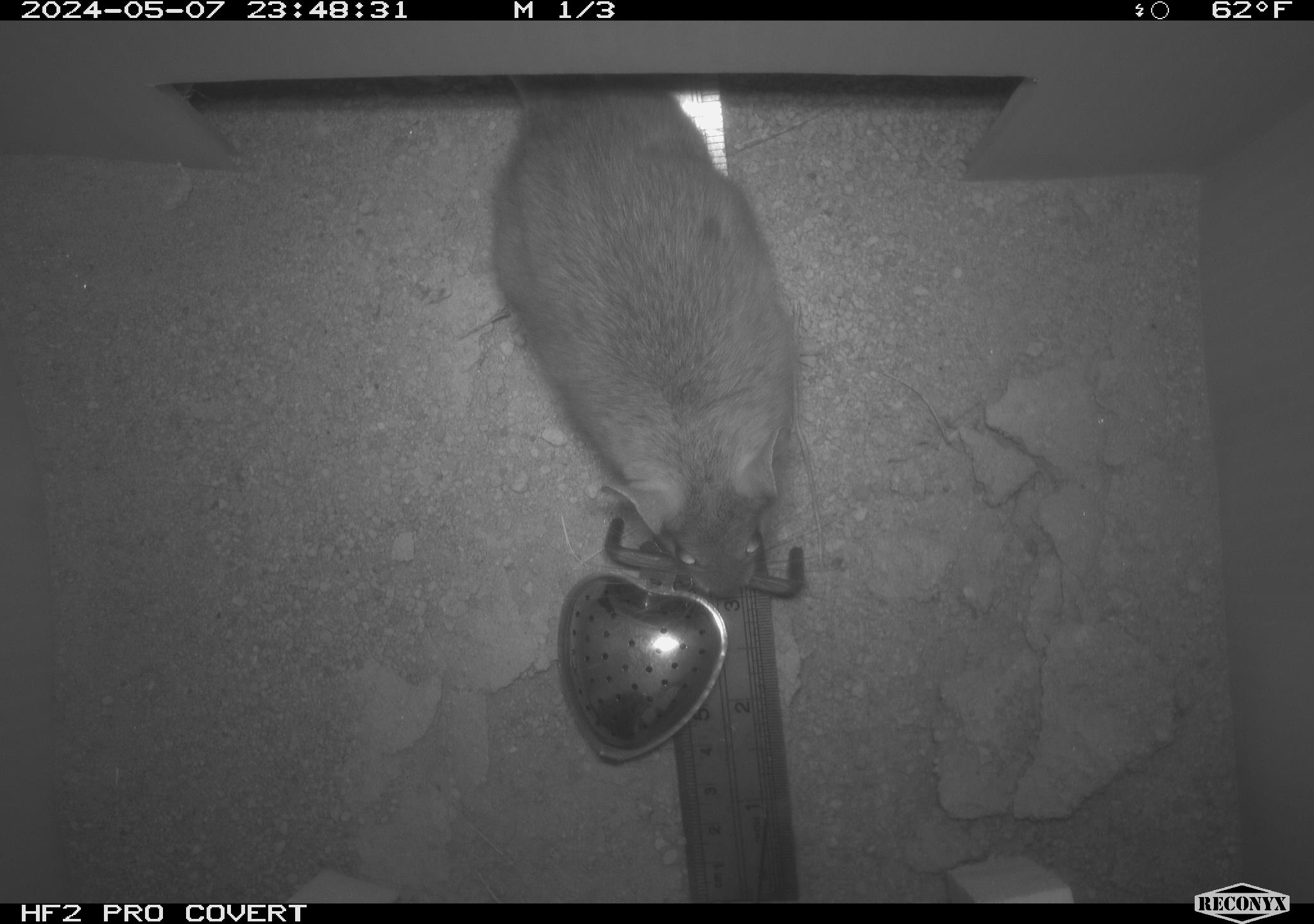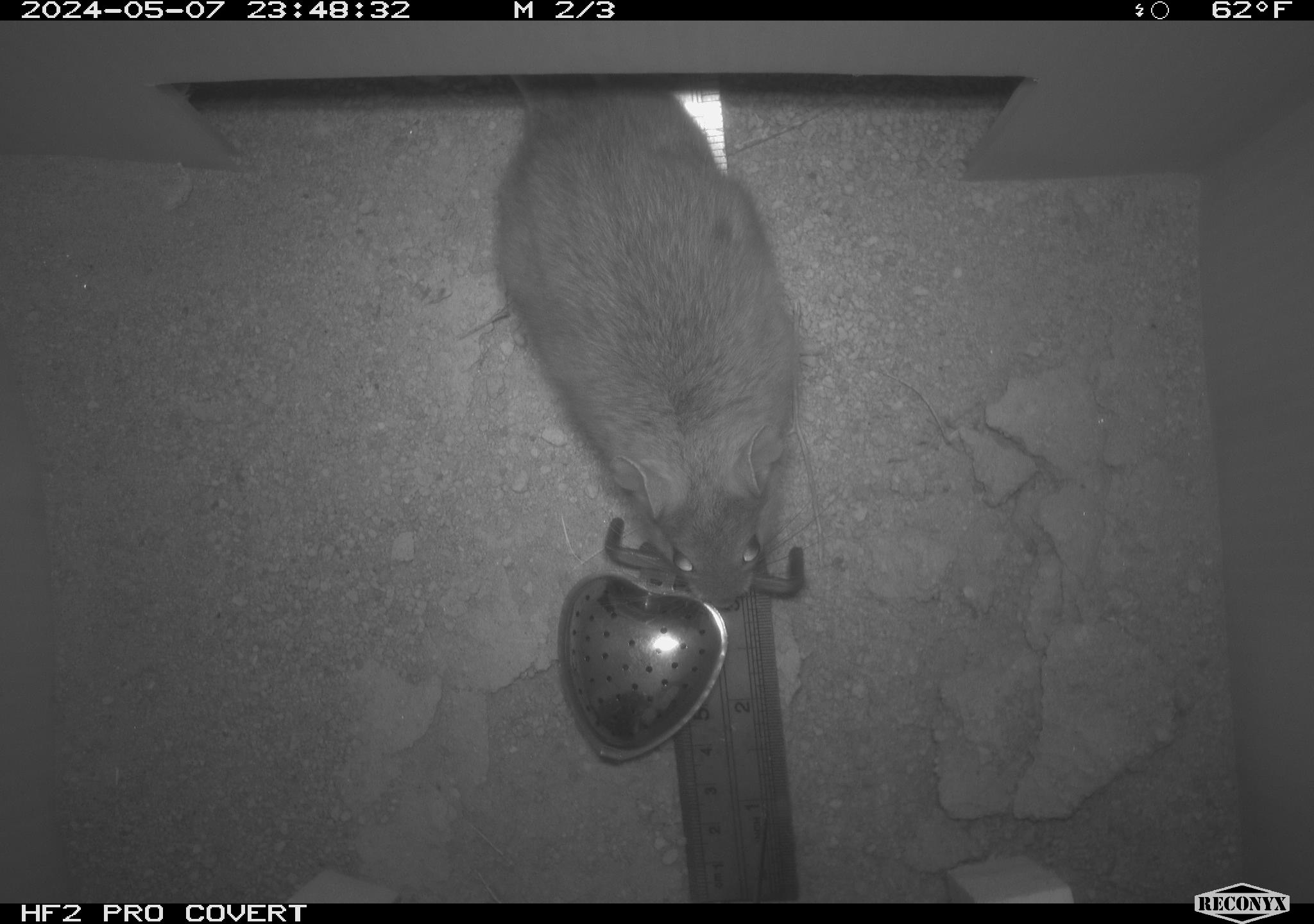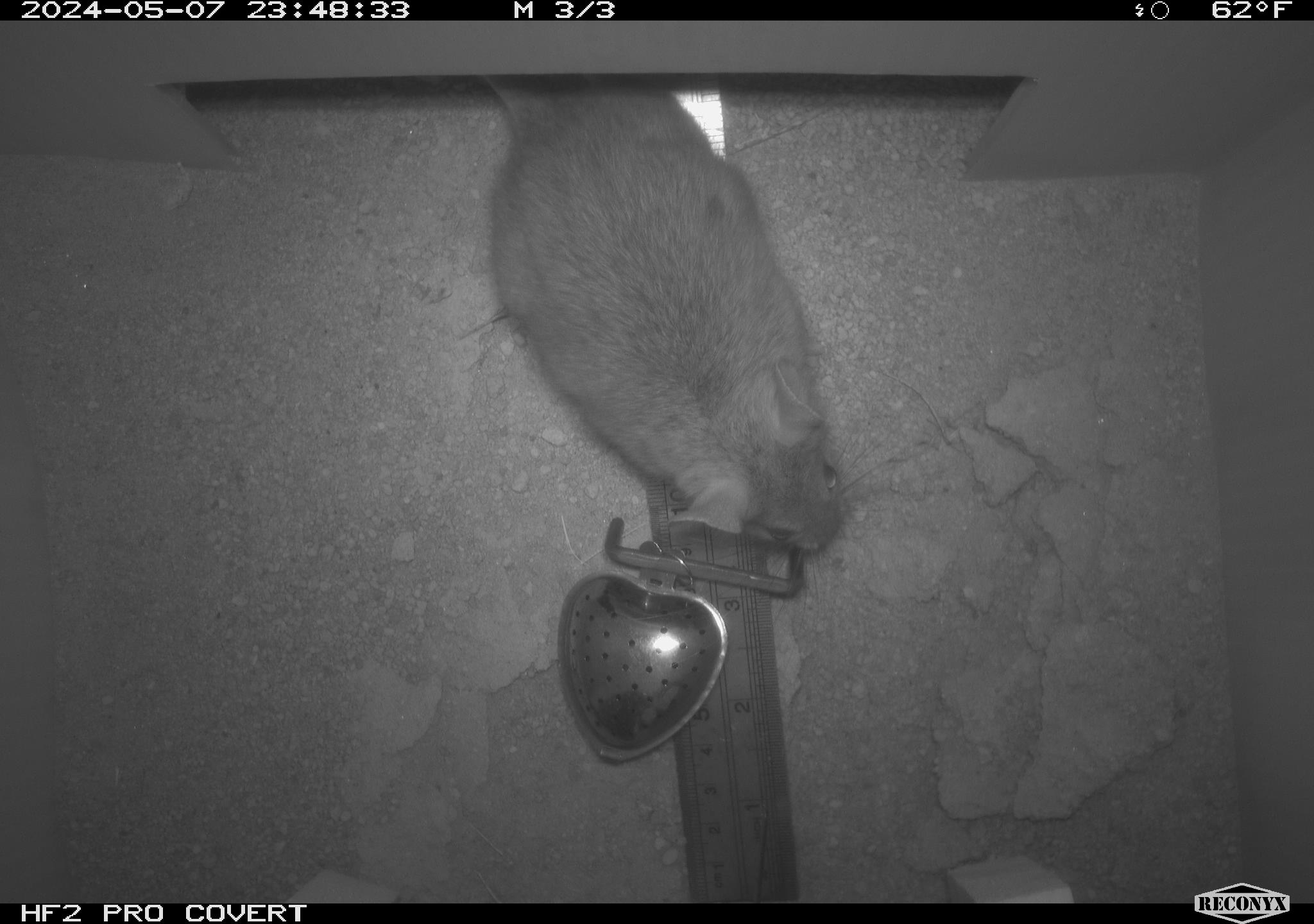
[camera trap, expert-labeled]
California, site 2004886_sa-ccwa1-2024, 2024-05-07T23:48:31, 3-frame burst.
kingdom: Animalia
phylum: Chordata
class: Mammalia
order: Rodentia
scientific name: Rodentia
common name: woodrat or rat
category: woodrat or rat species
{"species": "woodrat or rat species (woodrat or rat) (Rodentia)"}